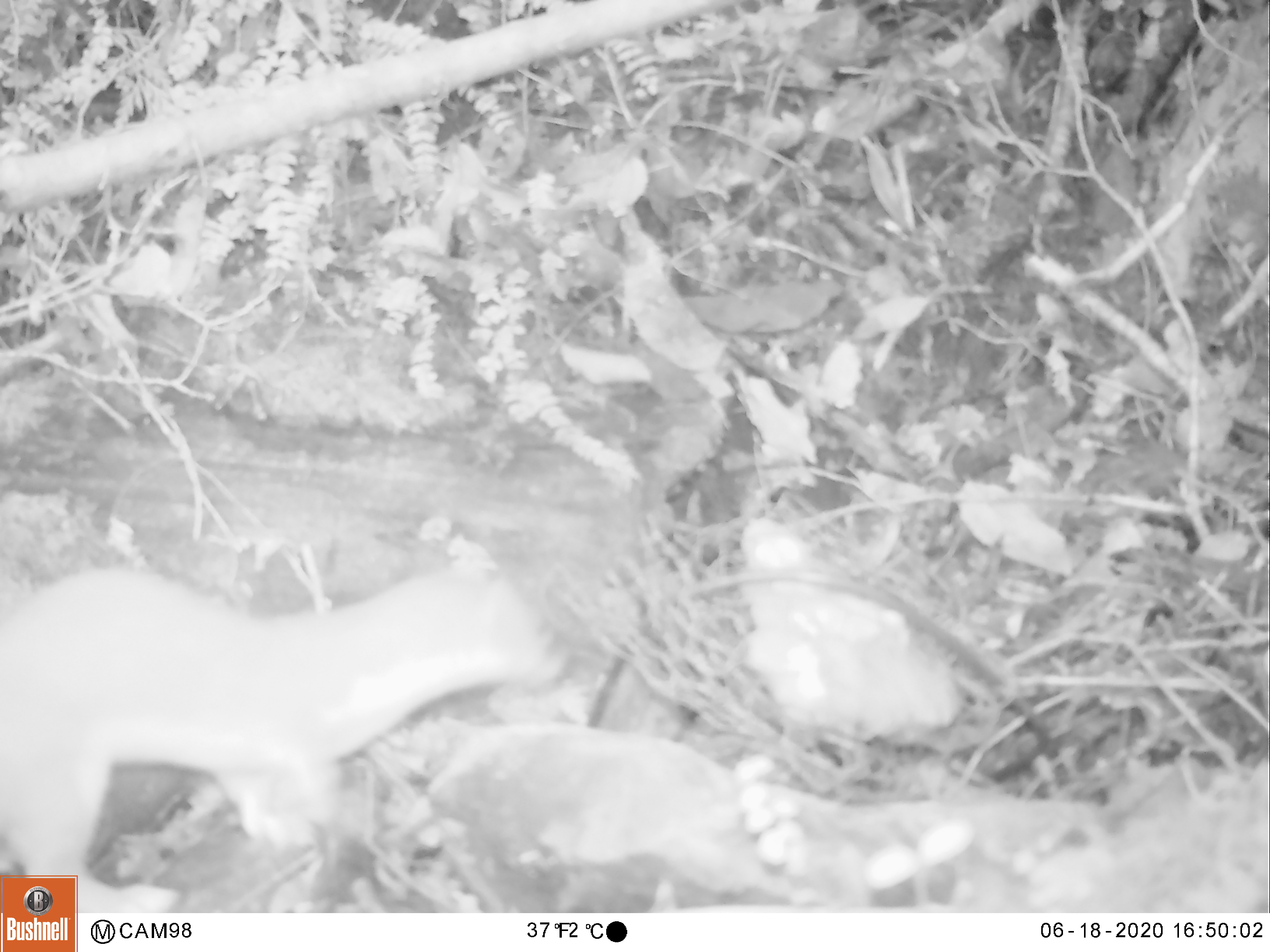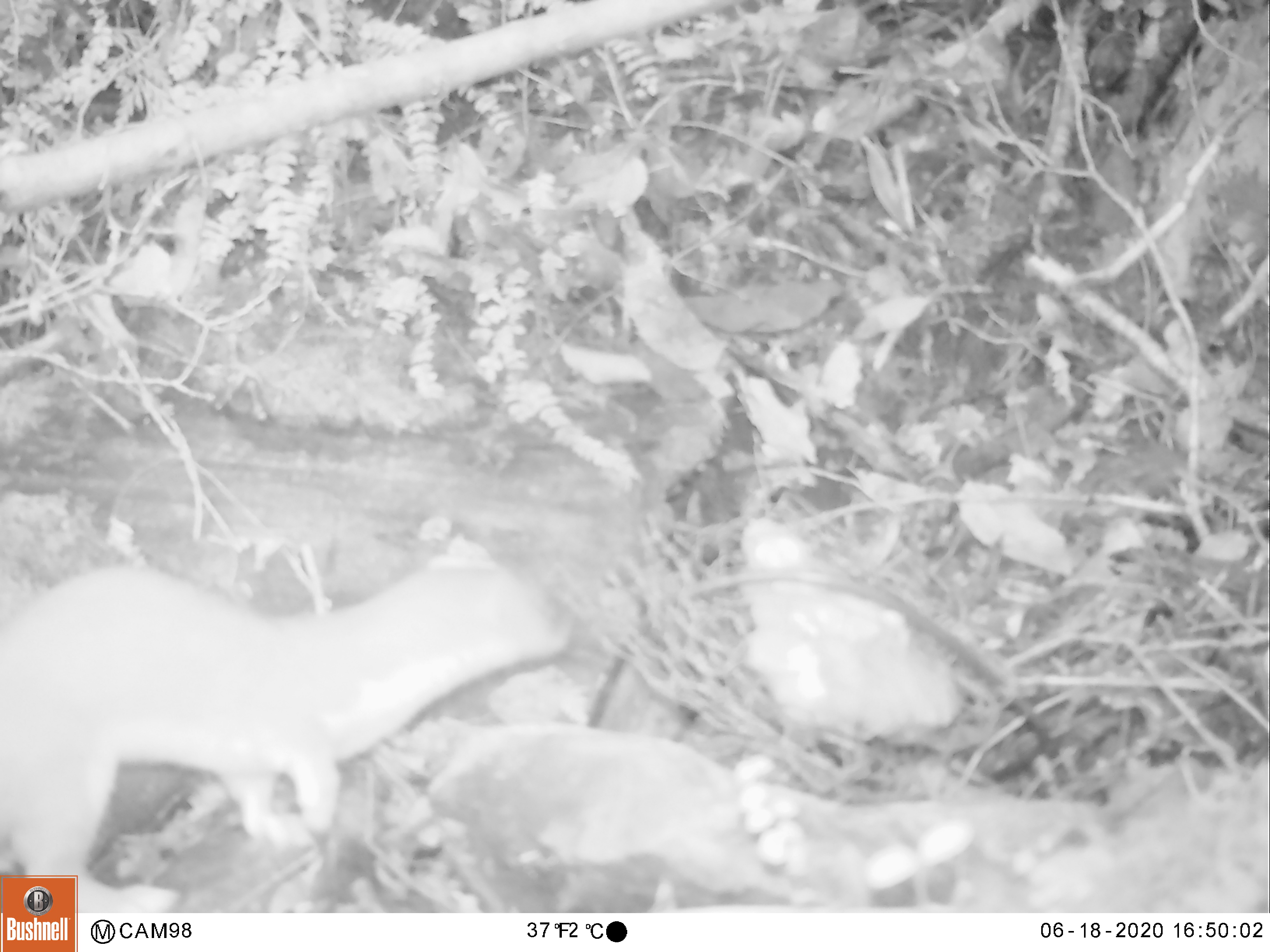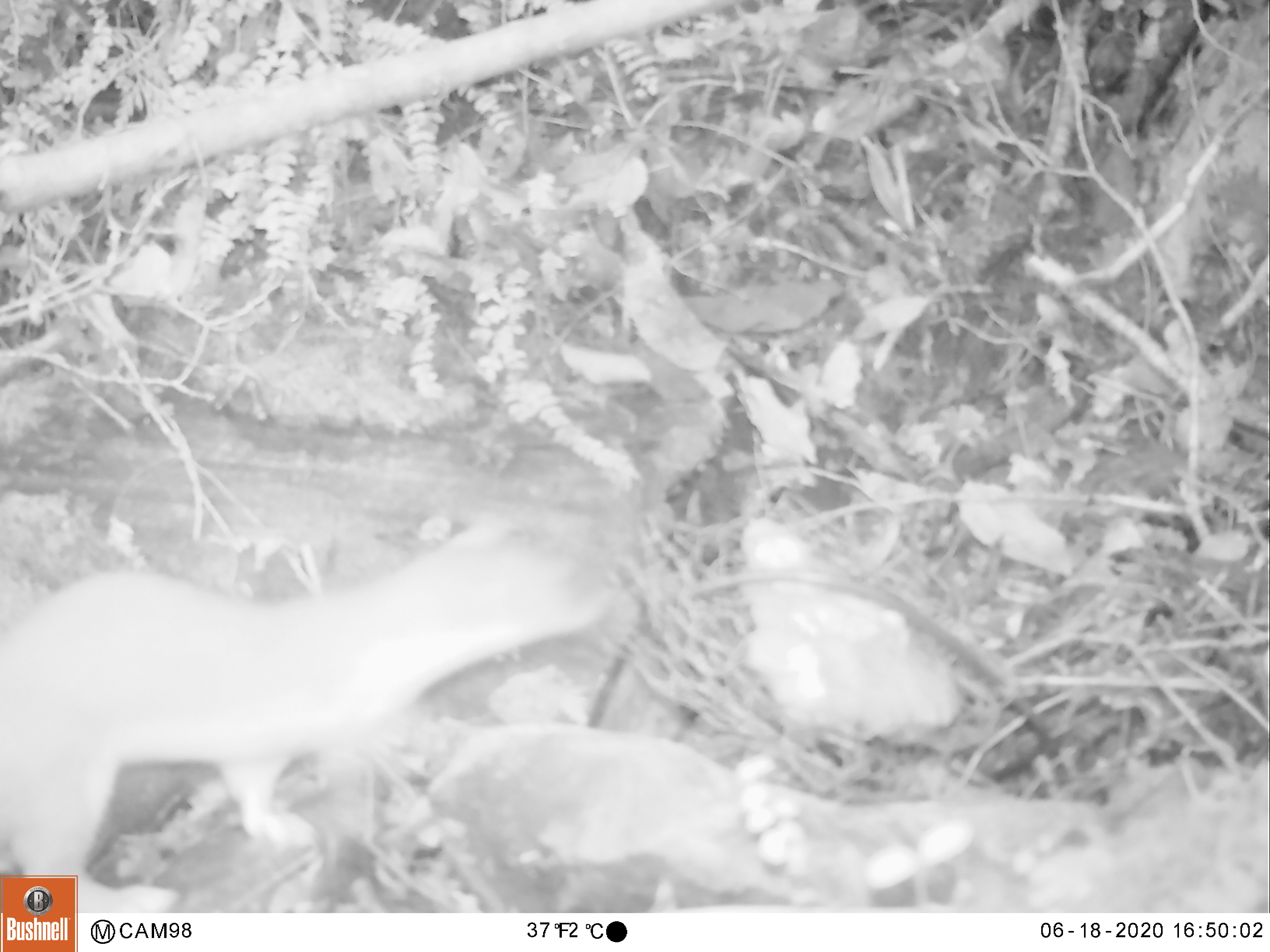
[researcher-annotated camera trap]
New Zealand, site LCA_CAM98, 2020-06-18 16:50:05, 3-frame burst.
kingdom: Animalia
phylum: Chordata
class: Mammalia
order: Carnivora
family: Mustelidae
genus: Mustela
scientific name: Mustela erminea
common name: stoat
Stoat (Mustela erminea).